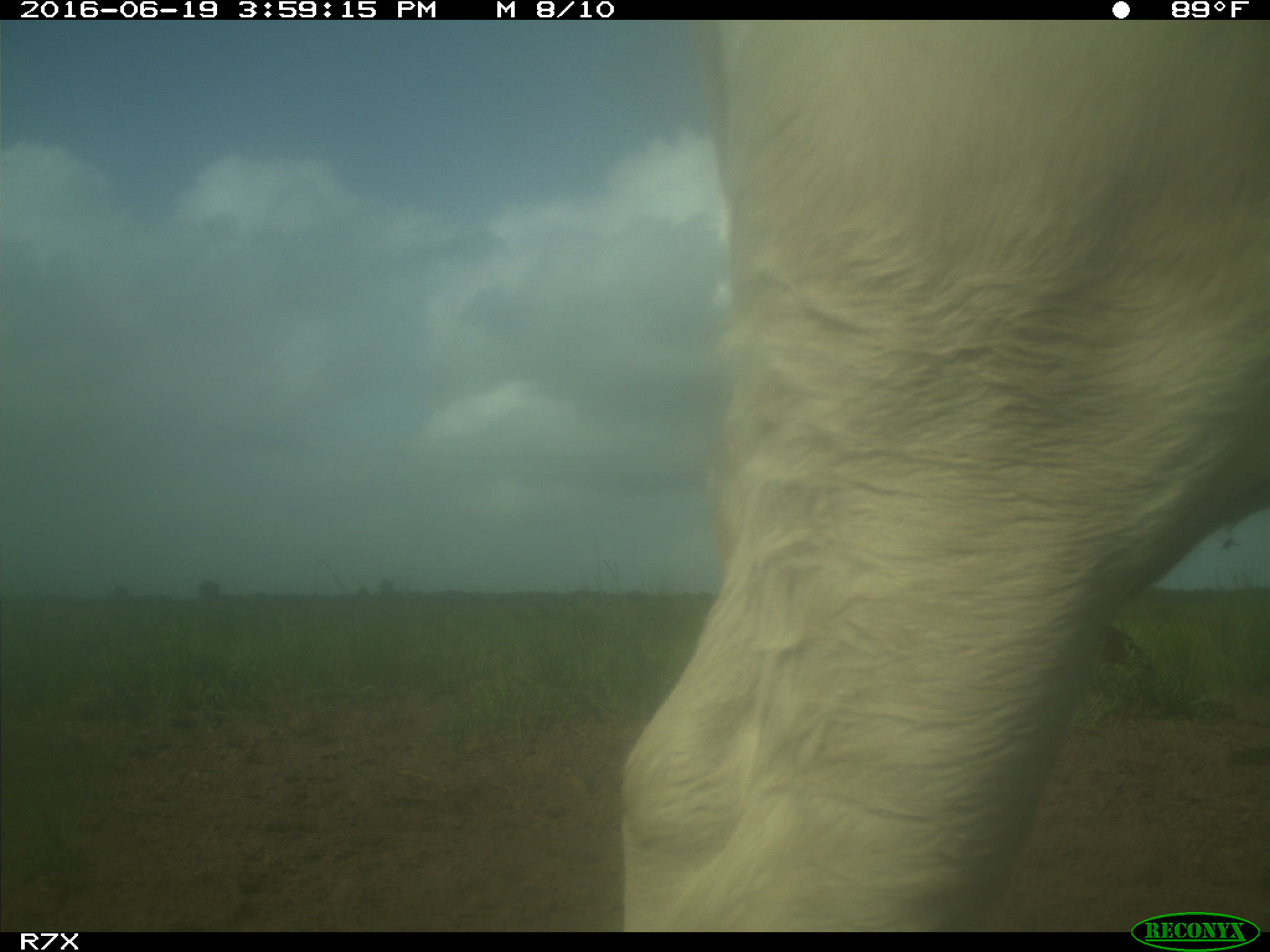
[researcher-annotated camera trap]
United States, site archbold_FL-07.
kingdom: Animalia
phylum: Chordata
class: Mammalia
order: Artiodactyla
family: Bovidae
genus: Bos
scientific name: Bos taurus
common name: domestic cow